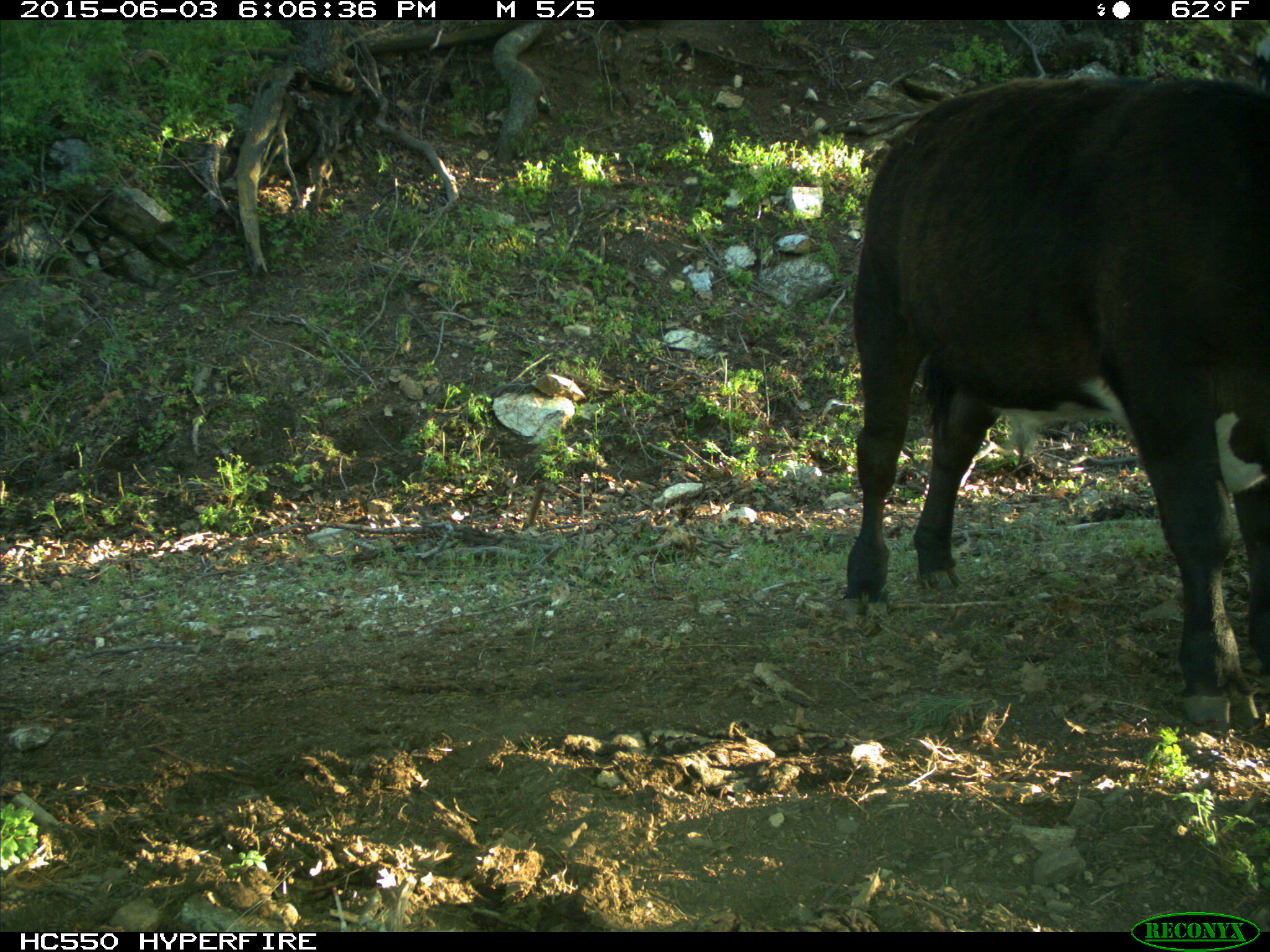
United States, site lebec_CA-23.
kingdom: Animalia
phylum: Chordata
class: Mammalia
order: Artiodactyla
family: Bovidae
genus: Bos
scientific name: Bos taurus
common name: domestic cow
Bos taurus (domestic cow).